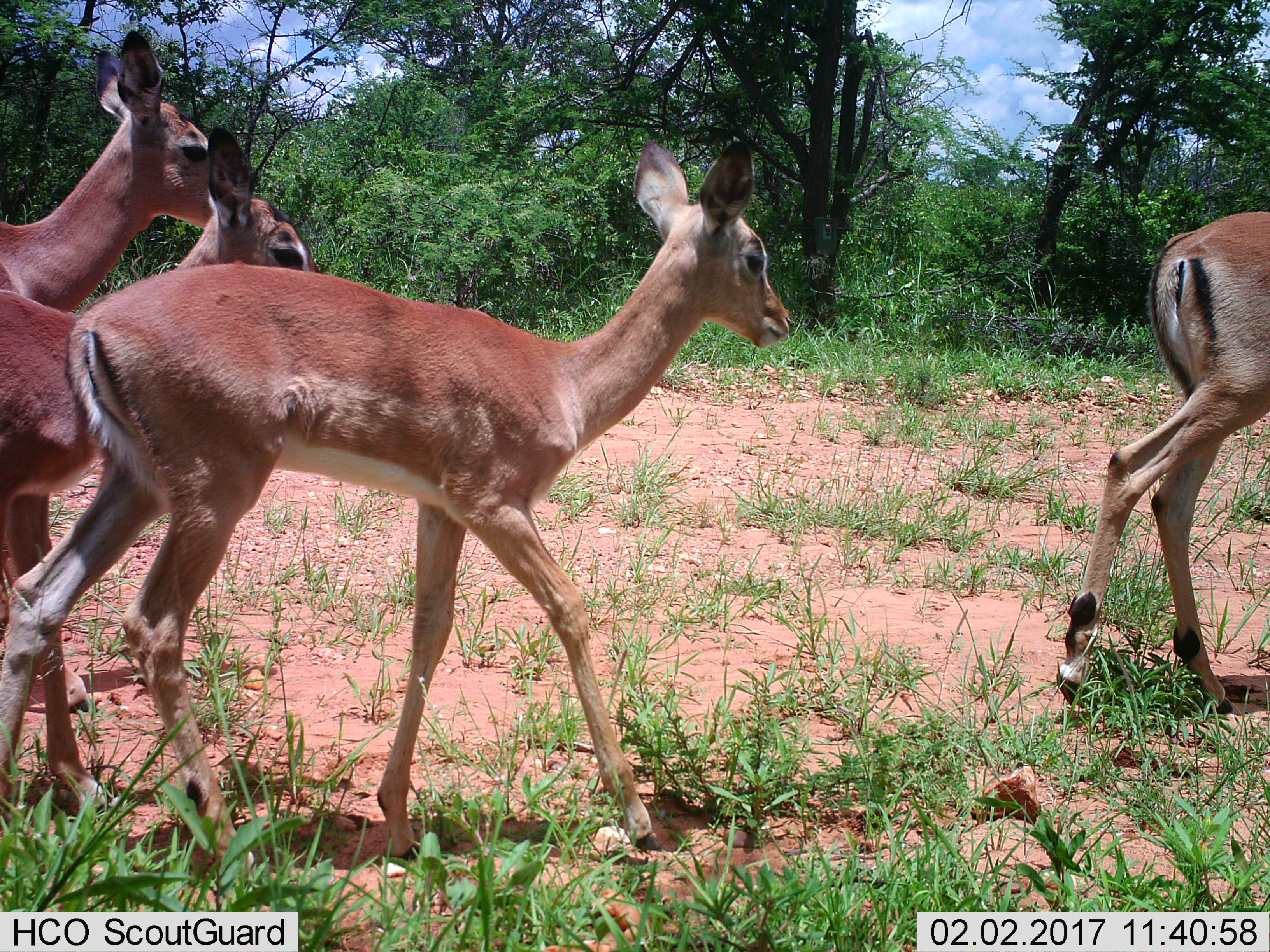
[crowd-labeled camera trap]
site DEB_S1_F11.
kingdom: Animalia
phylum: Chordata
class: Mammalia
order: Artiodactyla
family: Bovidae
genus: Aepyceros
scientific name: Aepyceros melampus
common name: impala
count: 4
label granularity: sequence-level